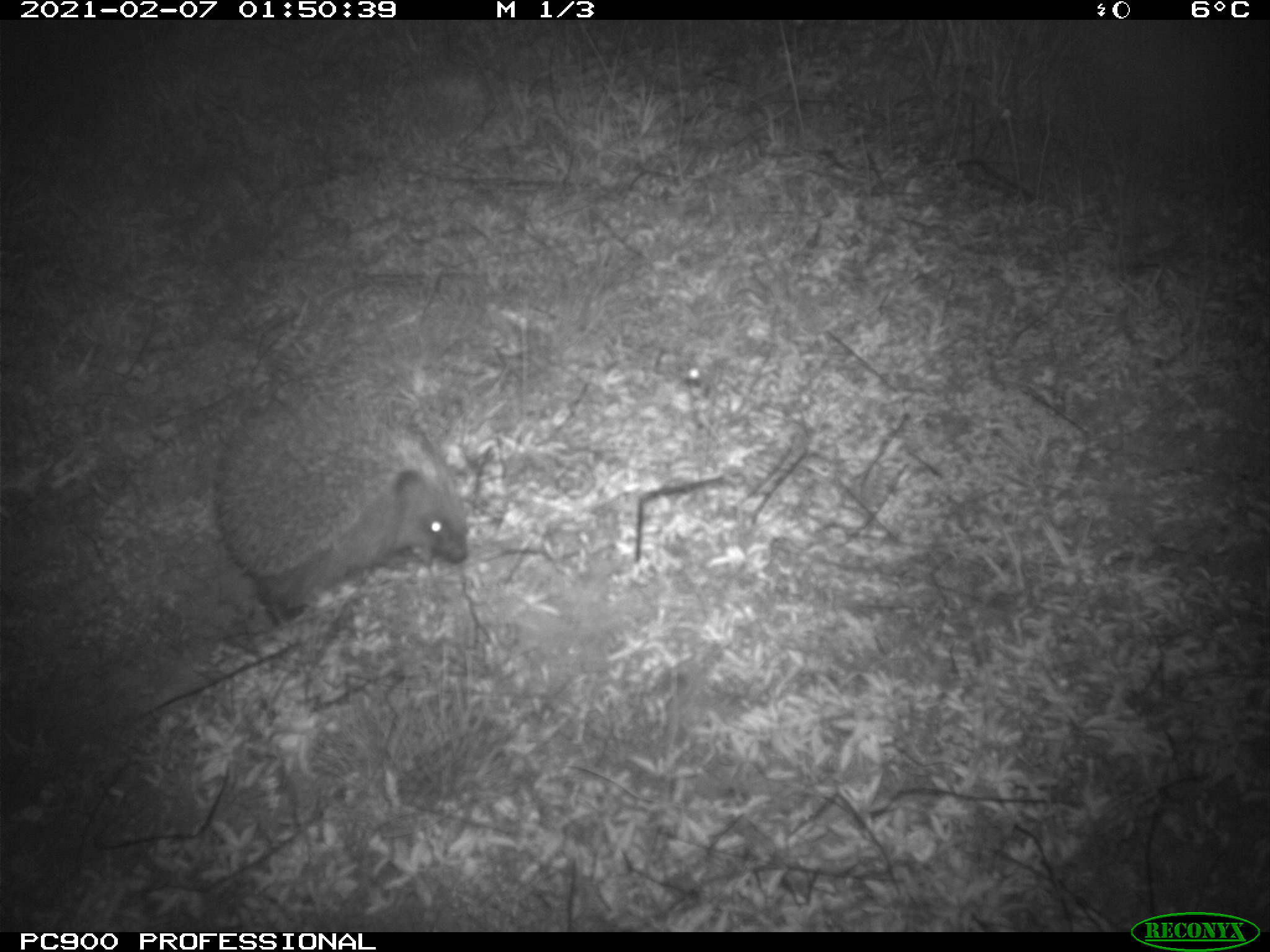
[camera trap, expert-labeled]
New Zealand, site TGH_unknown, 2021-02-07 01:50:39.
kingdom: Animalia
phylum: Chordata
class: Mammalia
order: Eulipotyphla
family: Erinaceidae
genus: Erinaceus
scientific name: Erinaceus europaeus europaeus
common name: european hedgehog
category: hedgehog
Hedgehog (european hedgehog) (Erinaceus europaeus europaeus).